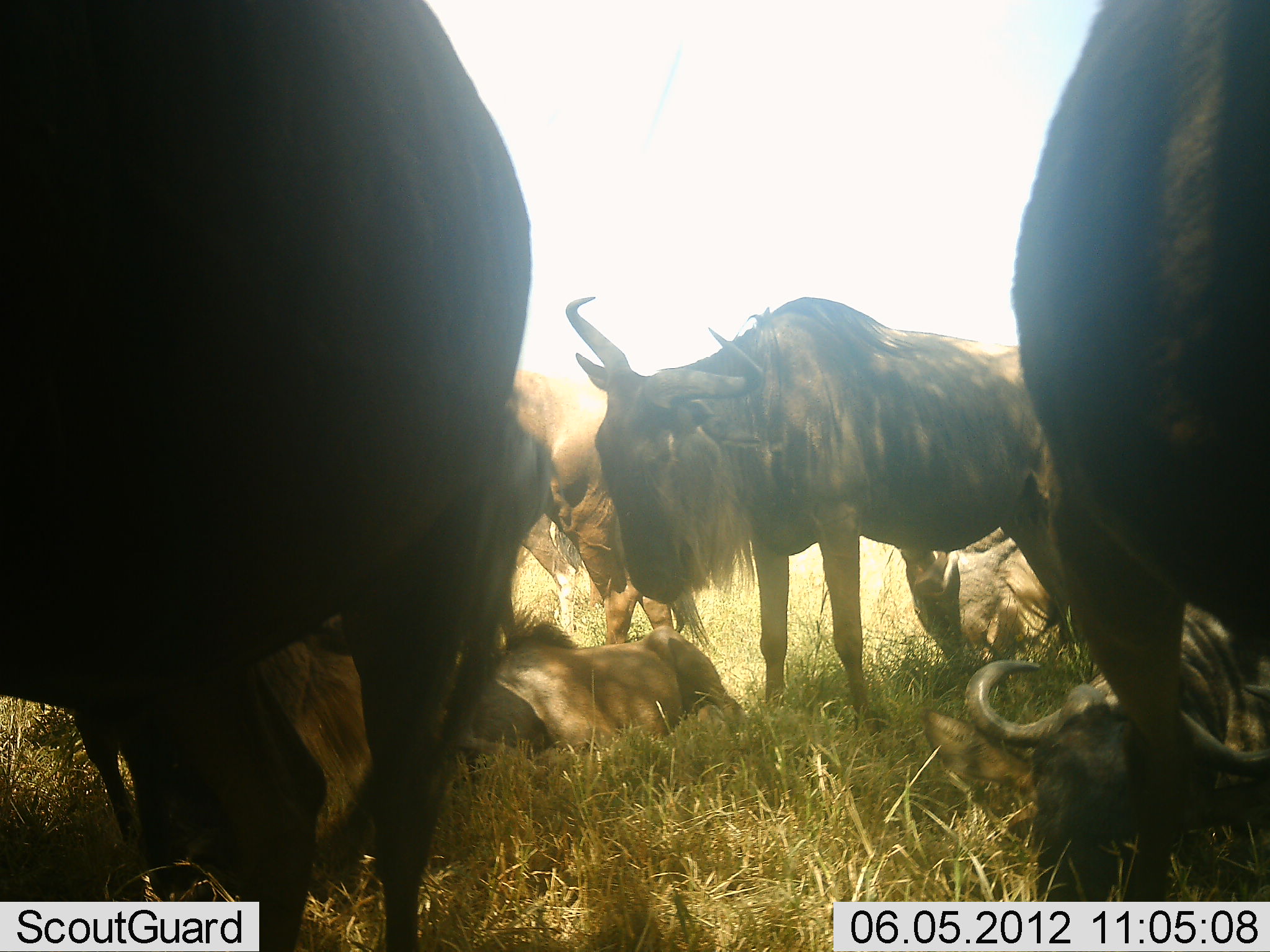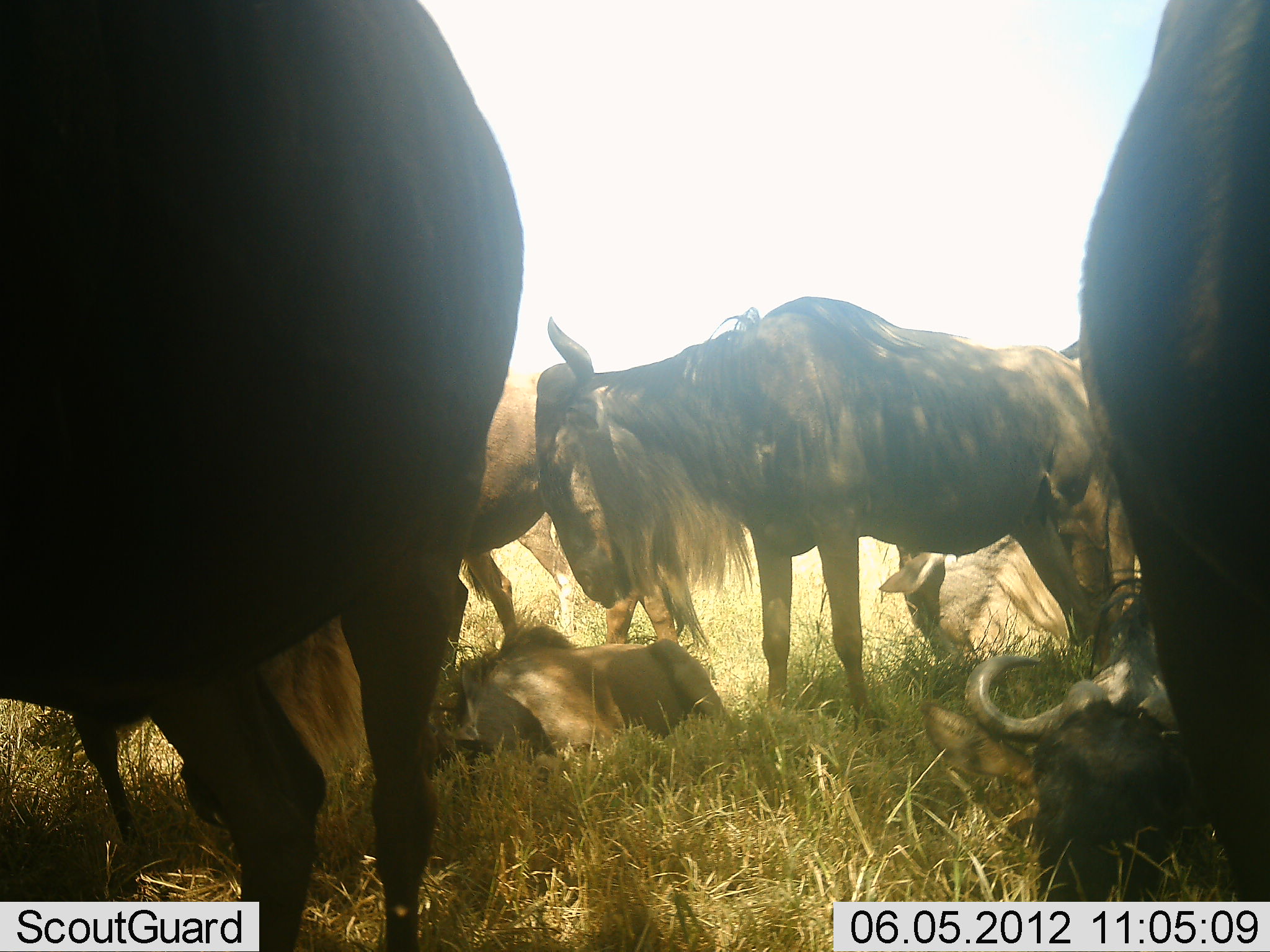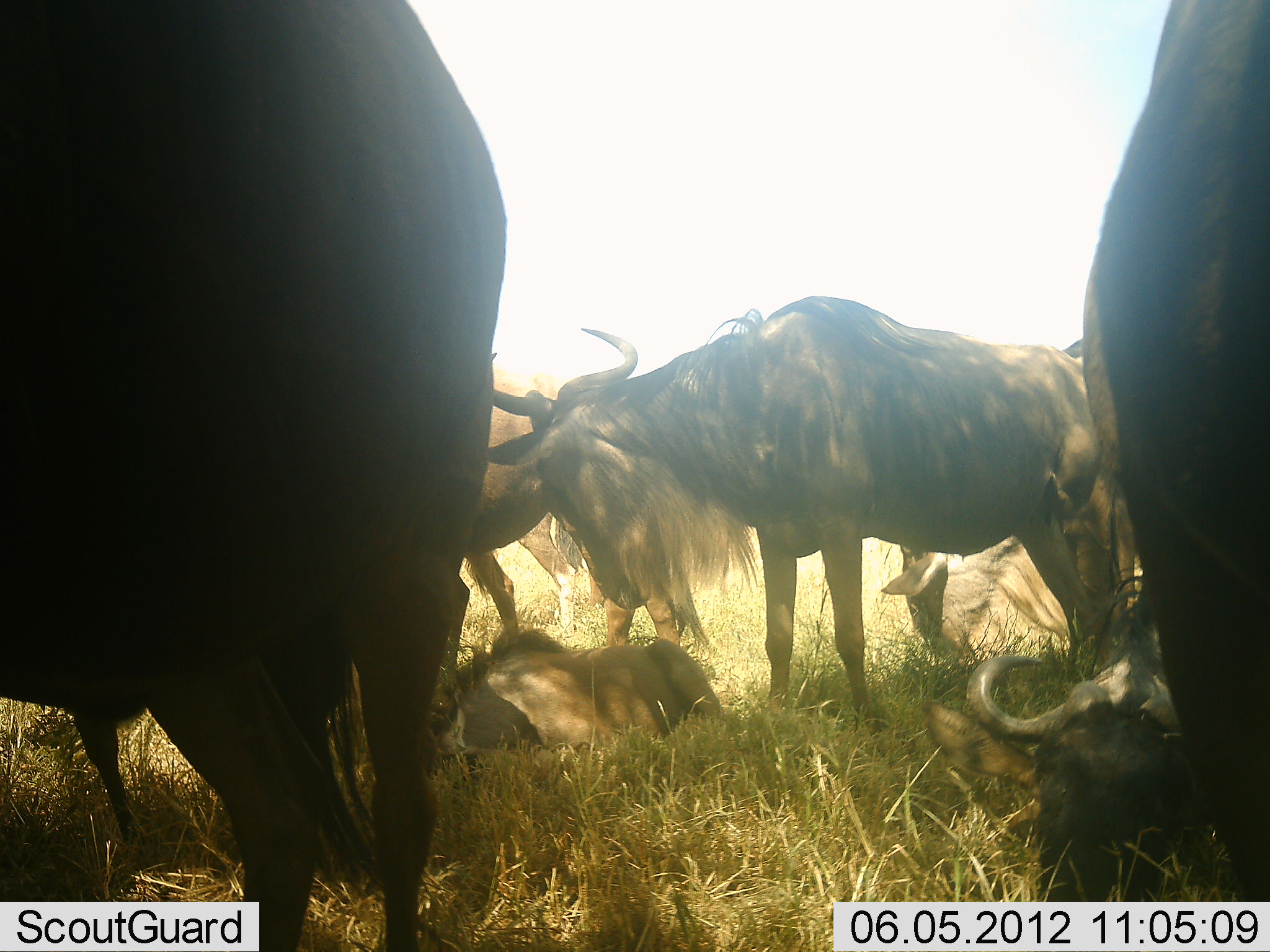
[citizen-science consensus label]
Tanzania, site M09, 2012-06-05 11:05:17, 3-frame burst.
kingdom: Animalia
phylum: Chordata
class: Mammalia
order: Artiodactyla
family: Bovidae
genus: Connochaetes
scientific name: Connochaetes taurinus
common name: blue wildebeest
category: wildebeest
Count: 7.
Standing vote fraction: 70%.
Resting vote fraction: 100%.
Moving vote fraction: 10%.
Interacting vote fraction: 30%.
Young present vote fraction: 10%.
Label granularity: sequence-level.